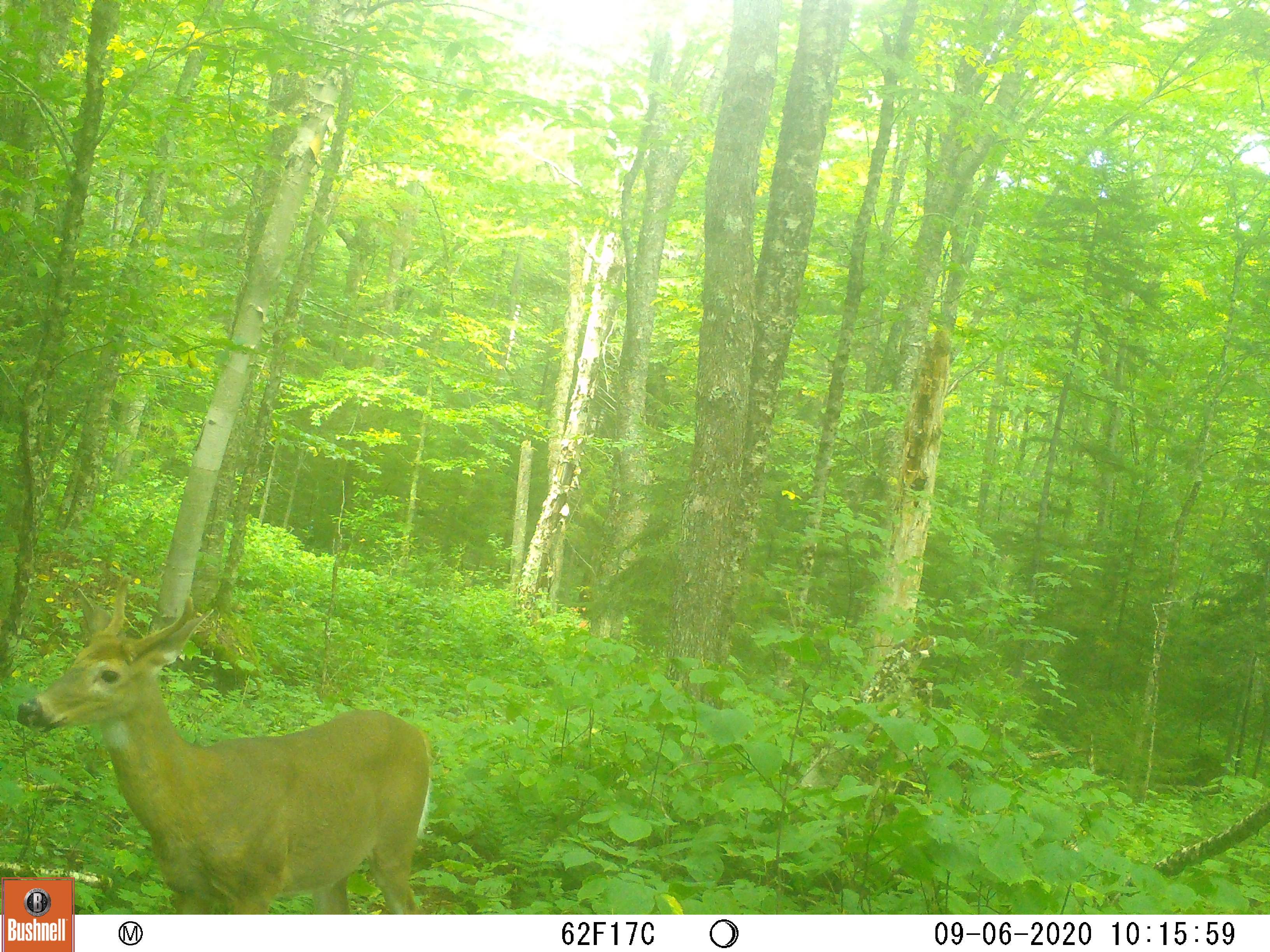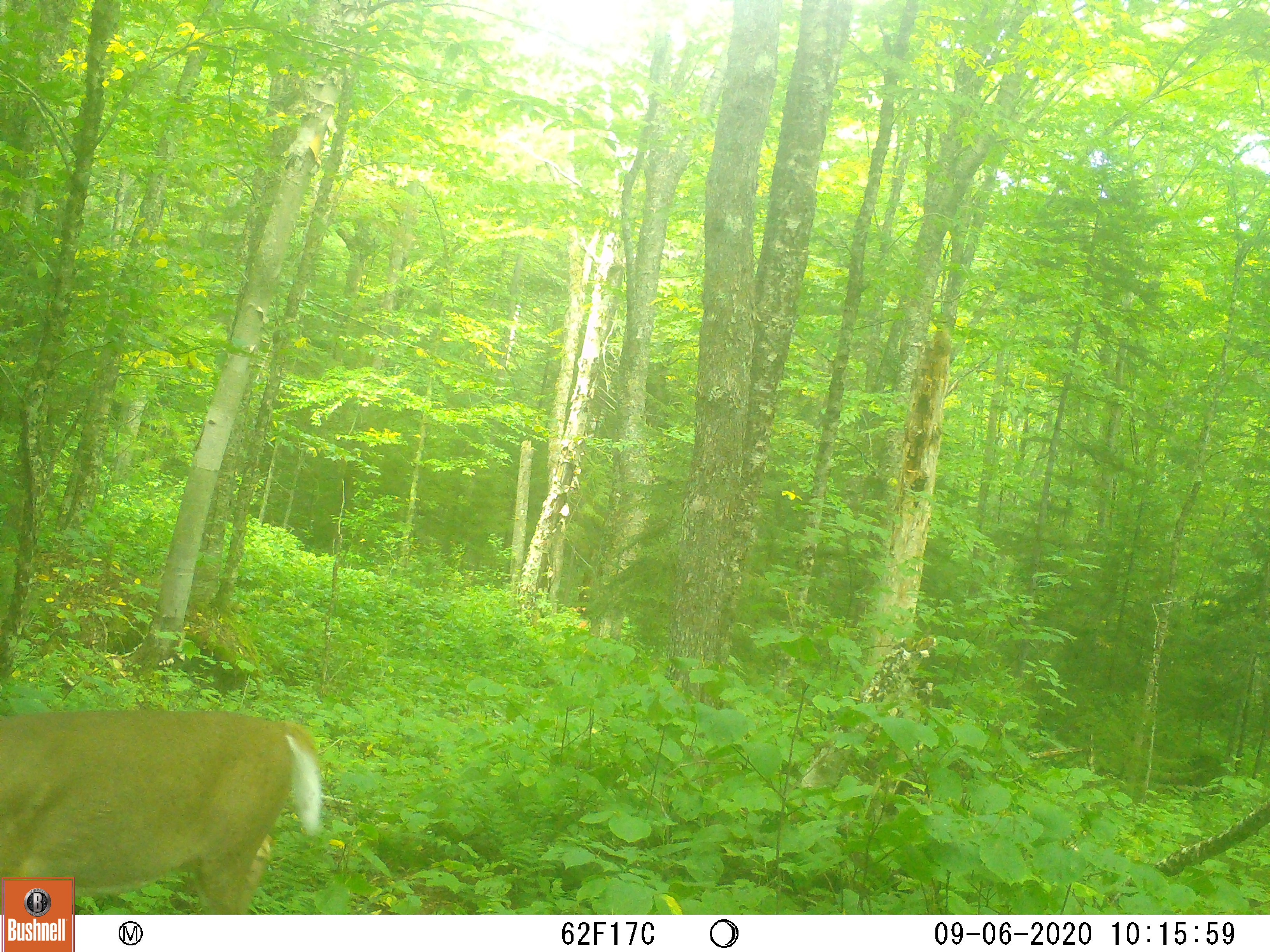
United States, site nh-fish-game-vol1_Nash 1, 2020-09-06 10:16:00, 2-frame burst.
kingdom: Animalia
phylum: Chordata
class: Mammalia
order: Artiodactyla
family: Cervidae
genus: Odocoileus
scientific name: Odocoileus virginianus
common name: white-tailed deer